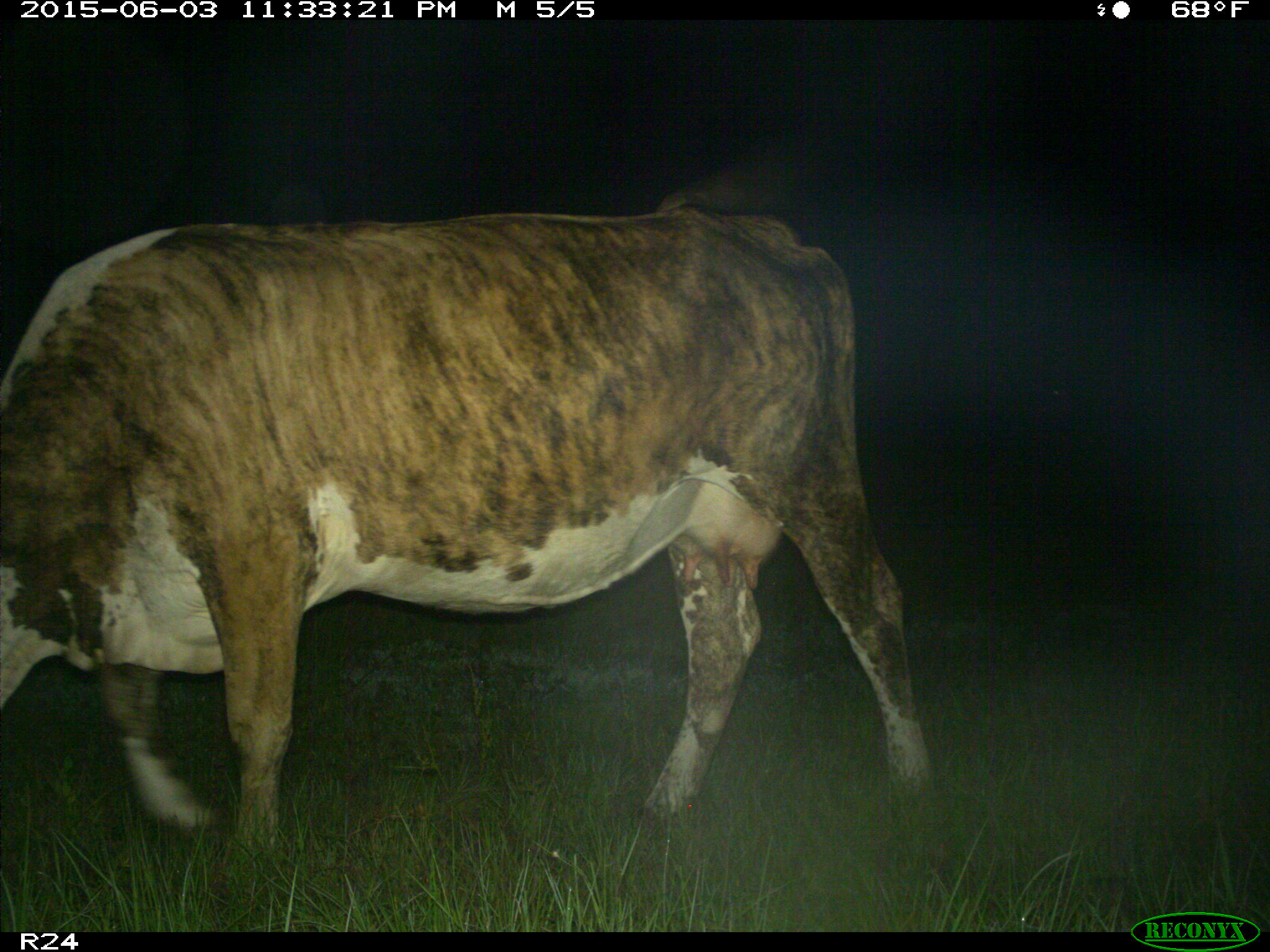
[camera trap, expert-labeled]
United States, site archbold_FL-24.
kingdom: Animalia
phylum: Chordata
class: Mammalia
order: Artiodactyla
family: Bovidae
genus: Bos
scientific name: Bos taurus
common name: domestic cow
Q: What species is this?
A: Bos taurus (domestic cow).